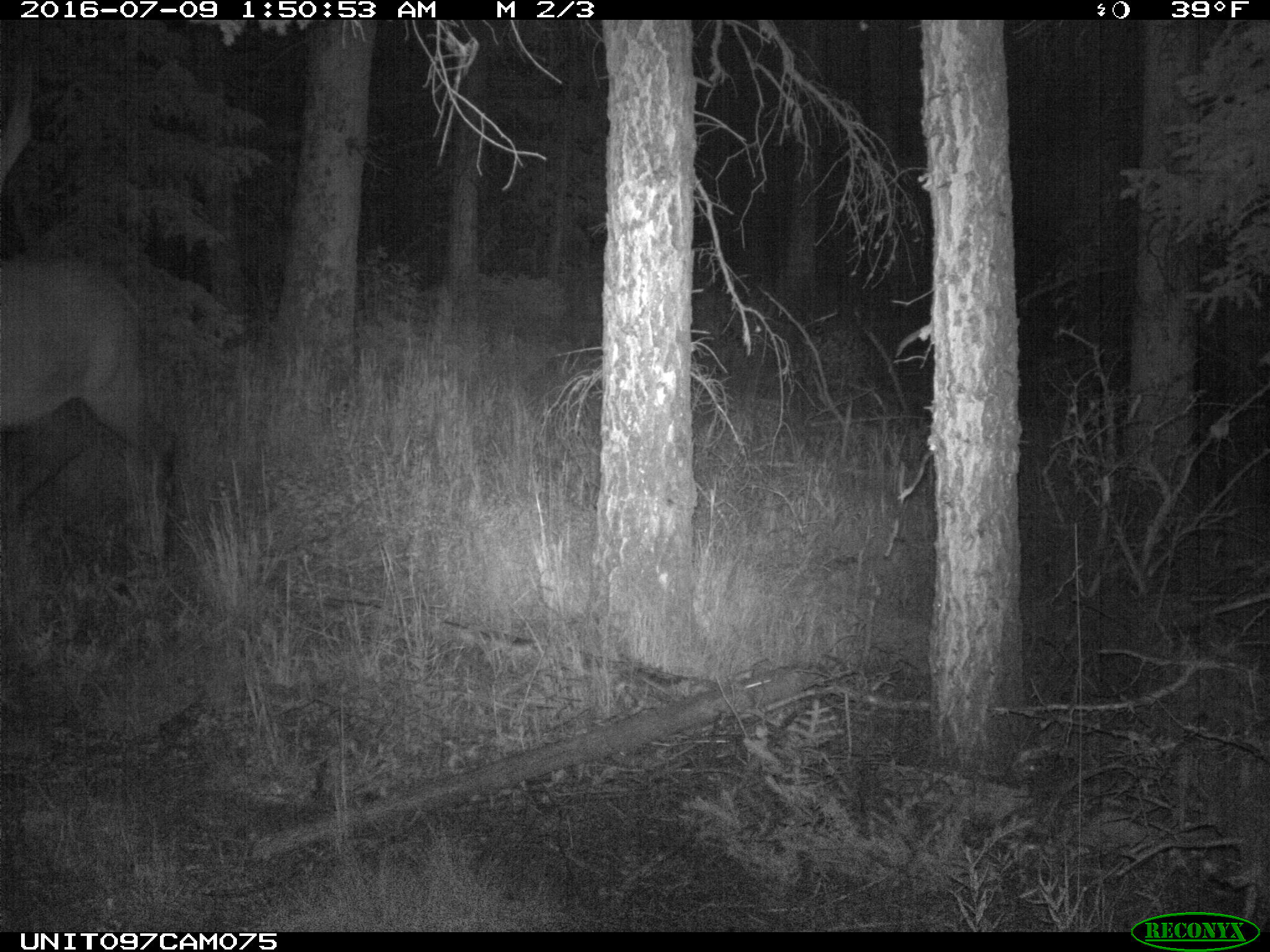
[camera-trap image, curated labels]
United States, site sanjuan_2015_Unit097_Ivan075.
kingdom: Animalia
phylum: Chordata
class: Mammalia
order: Artiodactyla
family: Cervidae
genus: Cervus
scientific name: Cervus elaphus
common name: red deer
Cervus elaphus (red deer).